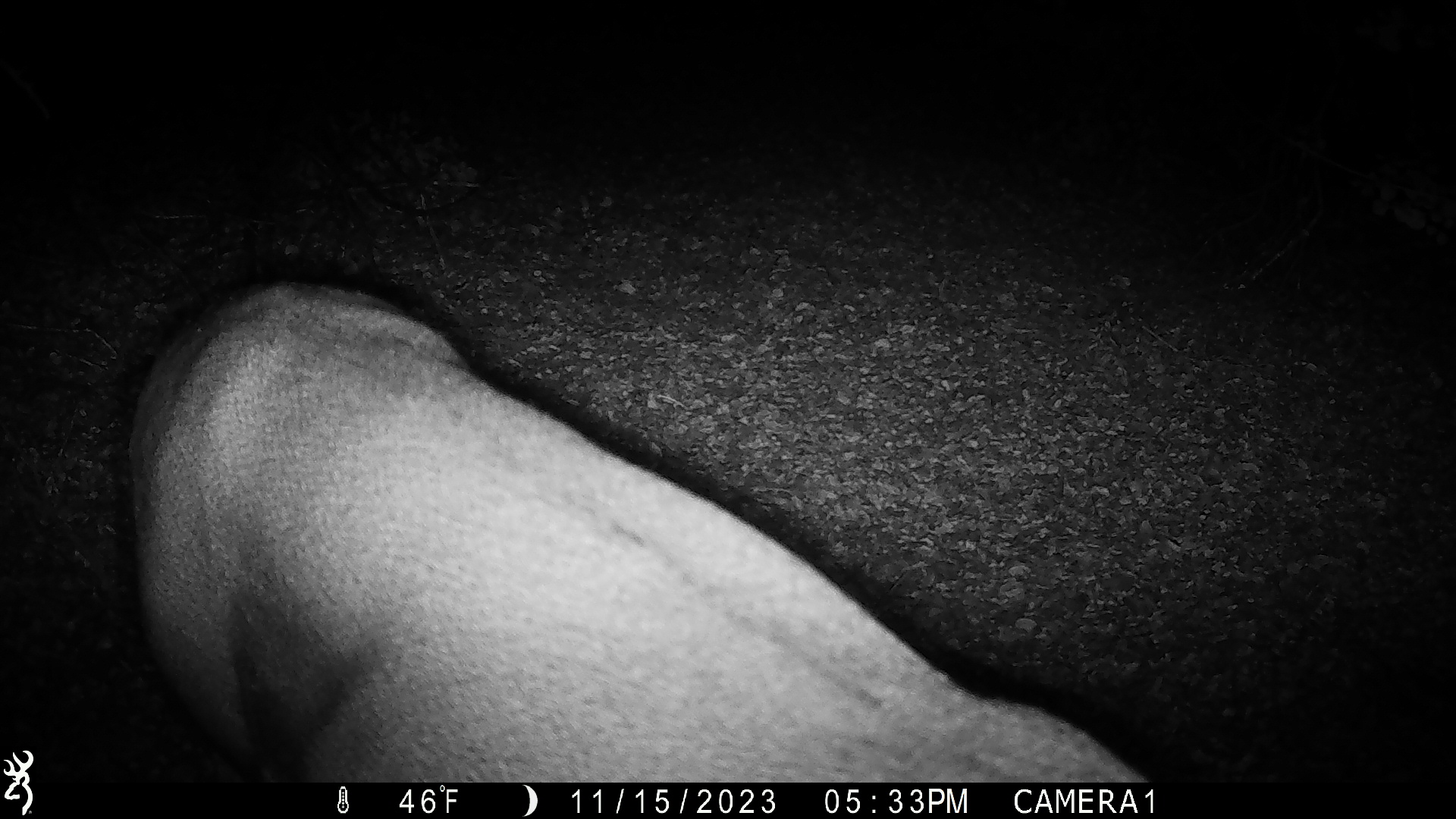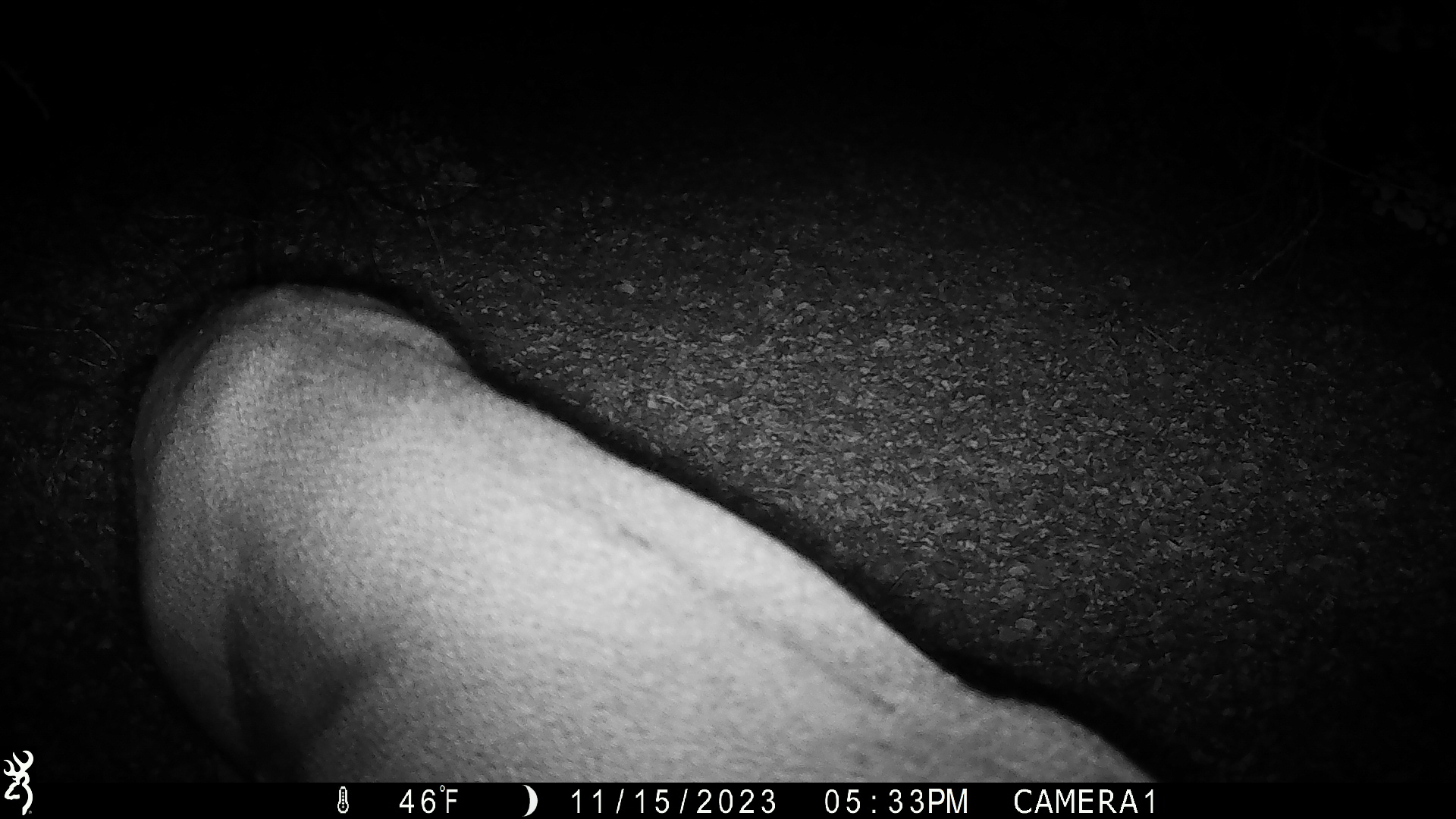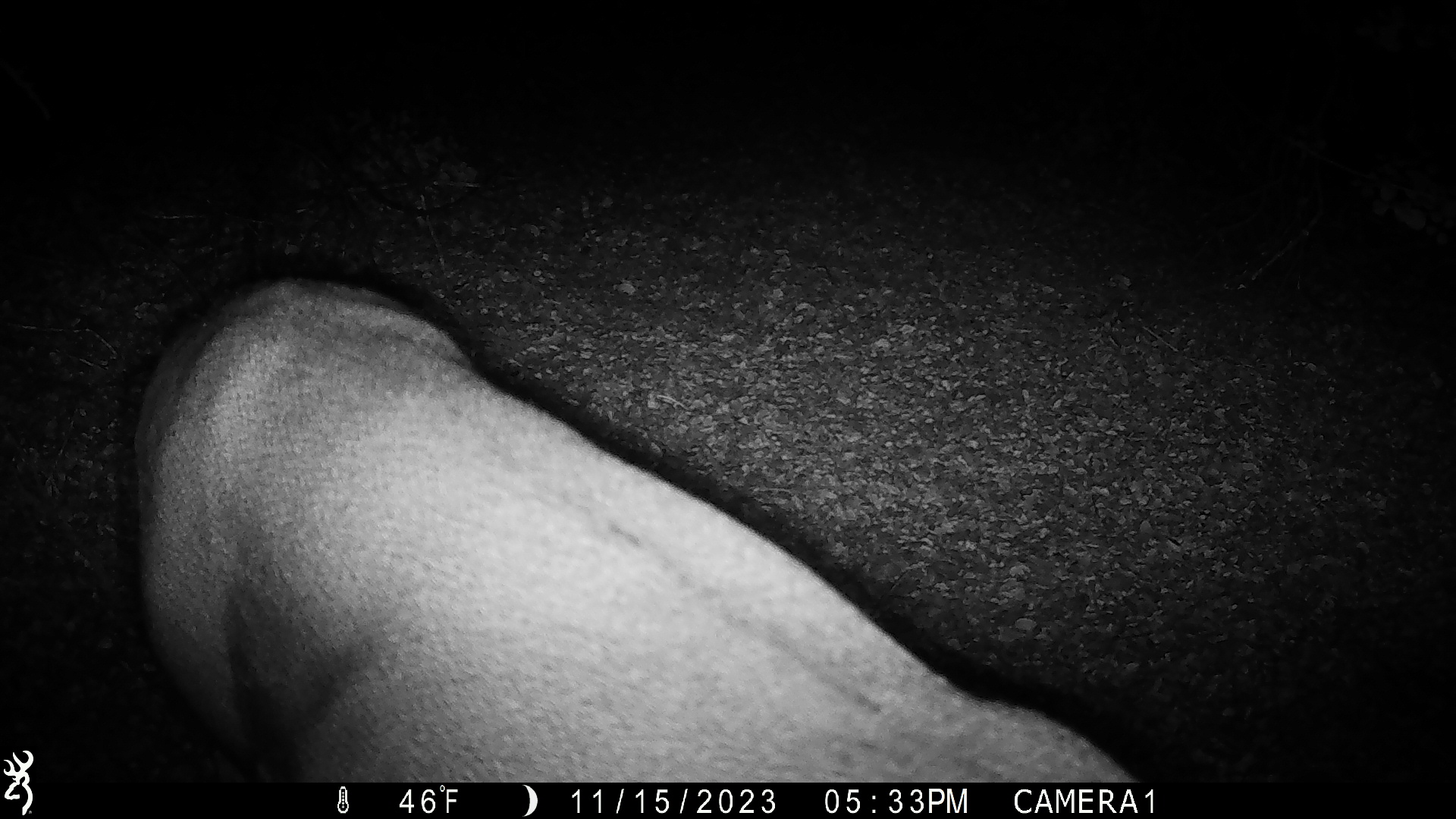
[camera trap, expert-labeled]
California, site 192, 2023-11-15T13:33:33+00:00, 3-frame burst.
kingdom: Animalia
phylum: Chordata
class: Mammalia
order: Artiodactyla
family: Cervidae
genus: Odocoileus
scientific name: Odocoileus hemionus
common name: mule deer